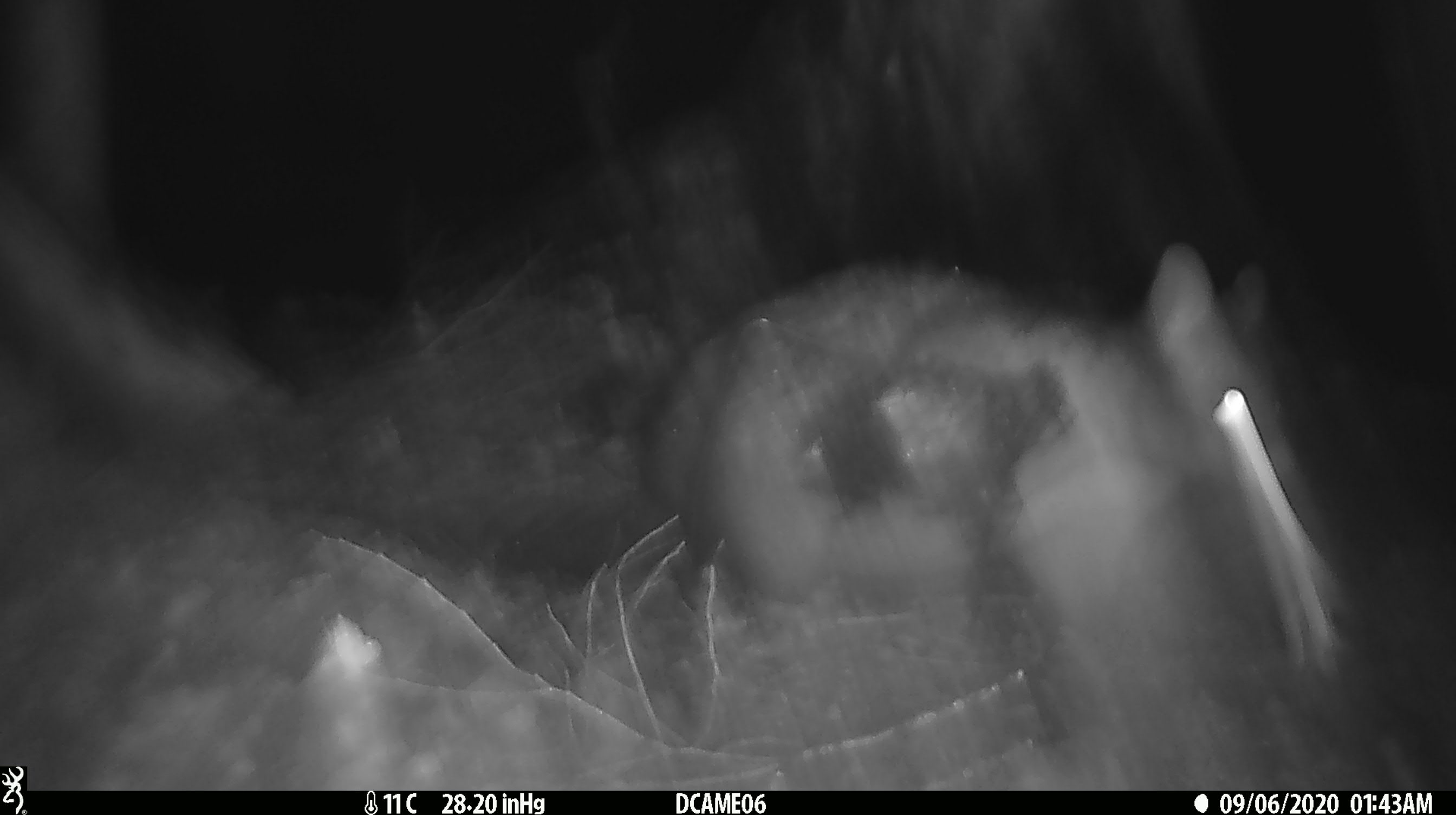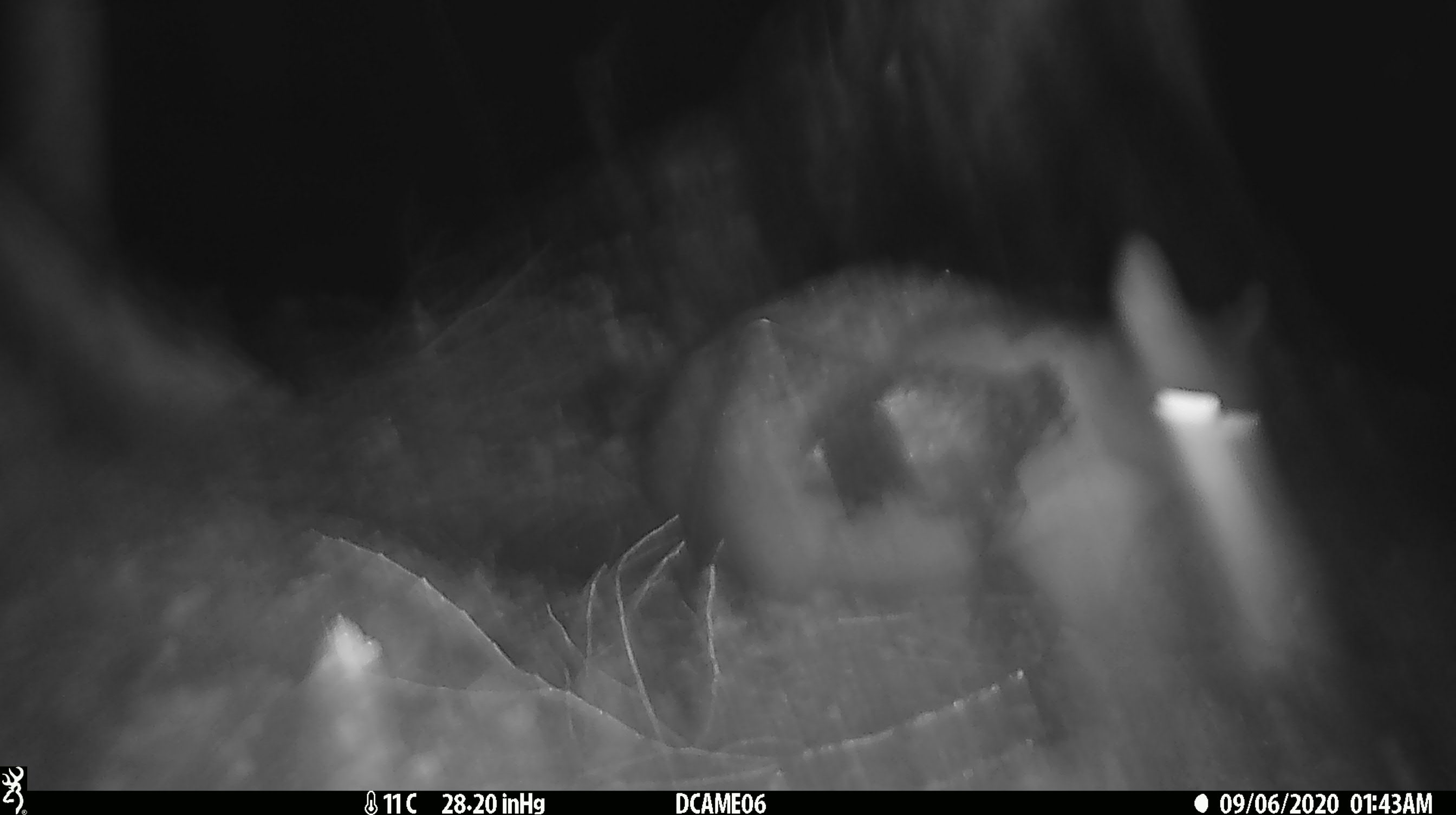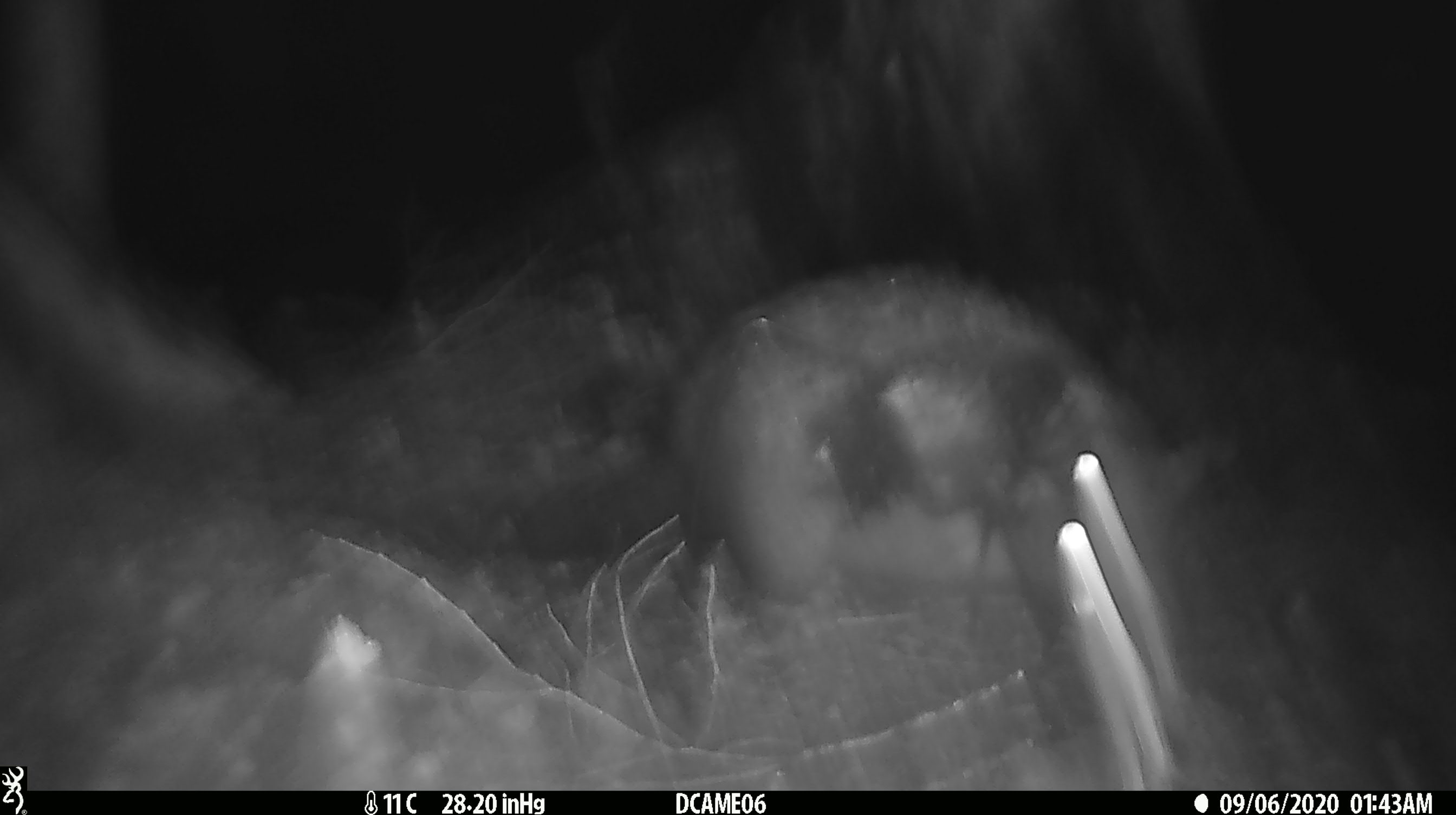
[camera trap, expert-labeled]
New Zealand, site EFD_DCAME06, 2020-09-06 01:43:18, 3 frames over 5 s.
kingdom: Animalia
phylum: Chordata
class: Mammalia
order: Diprotodontia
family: Phalangeridae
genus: Trichosurus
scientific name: Trichosurus vulpecula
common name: common brushtail possum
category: possum